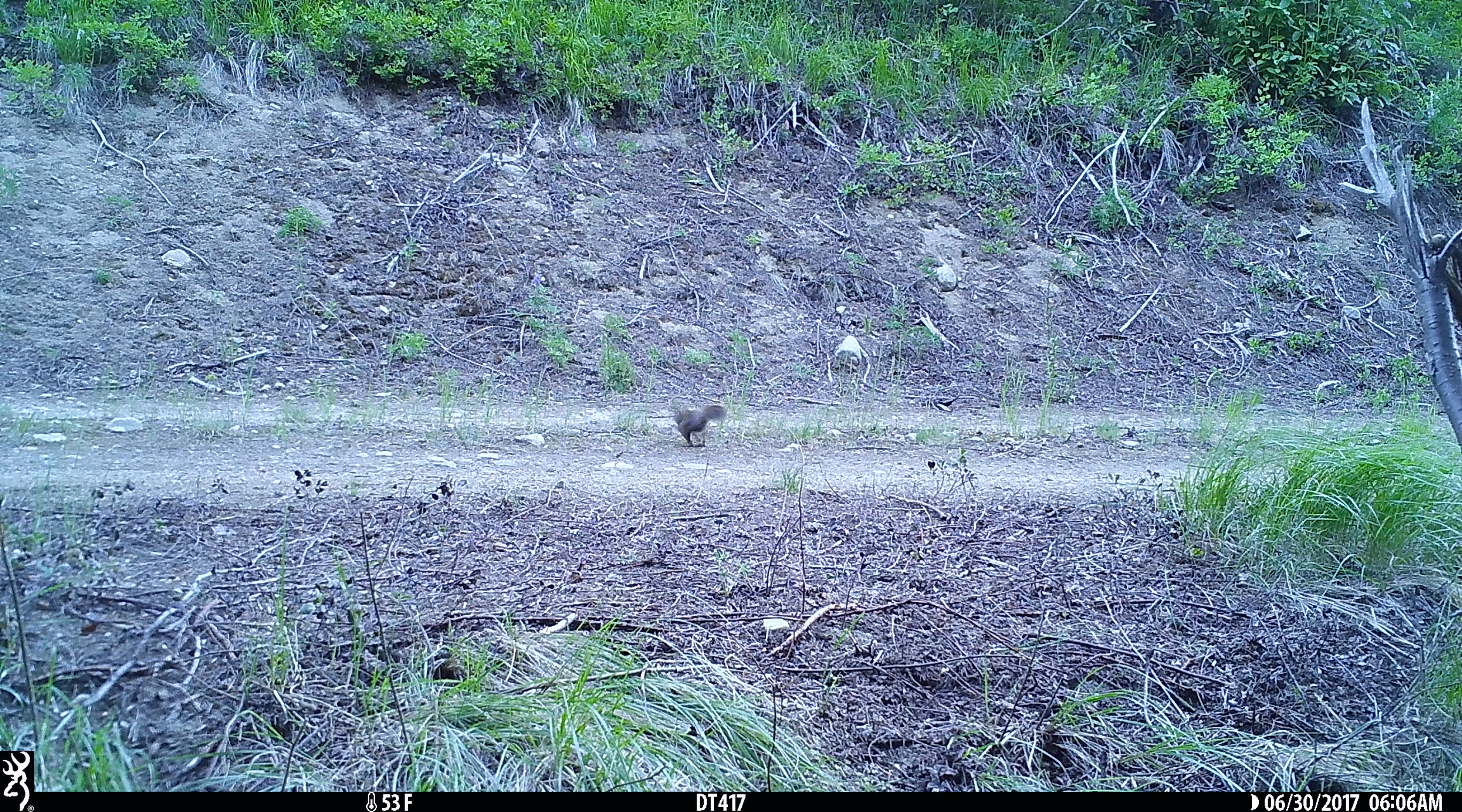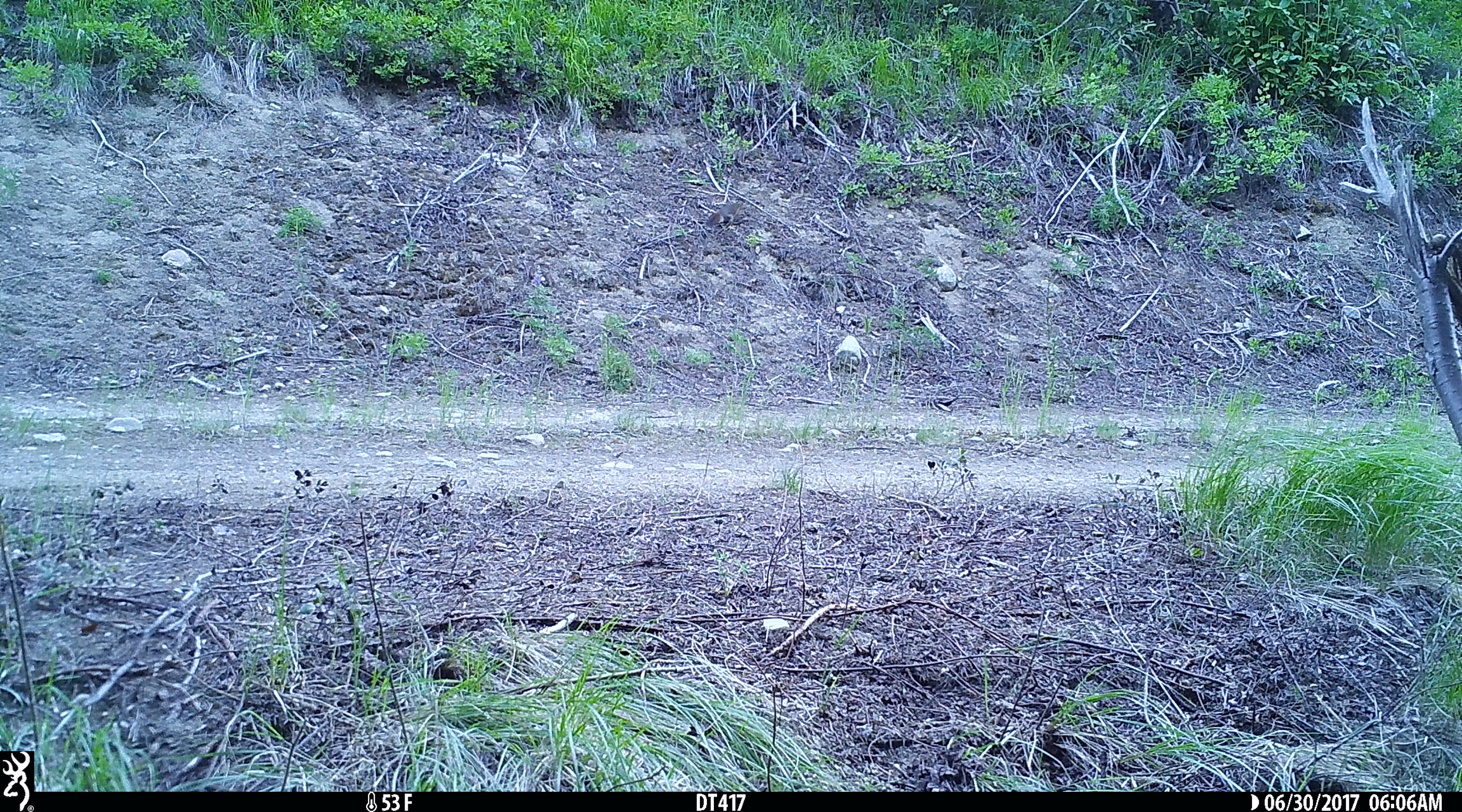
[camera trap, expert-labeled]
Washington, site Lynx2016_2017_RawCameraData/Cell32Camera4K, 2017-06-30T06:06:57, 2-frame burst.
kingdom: Animalia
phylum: Chordata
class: Mammalia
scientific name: Mammalia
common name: small mammal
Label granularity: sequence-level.